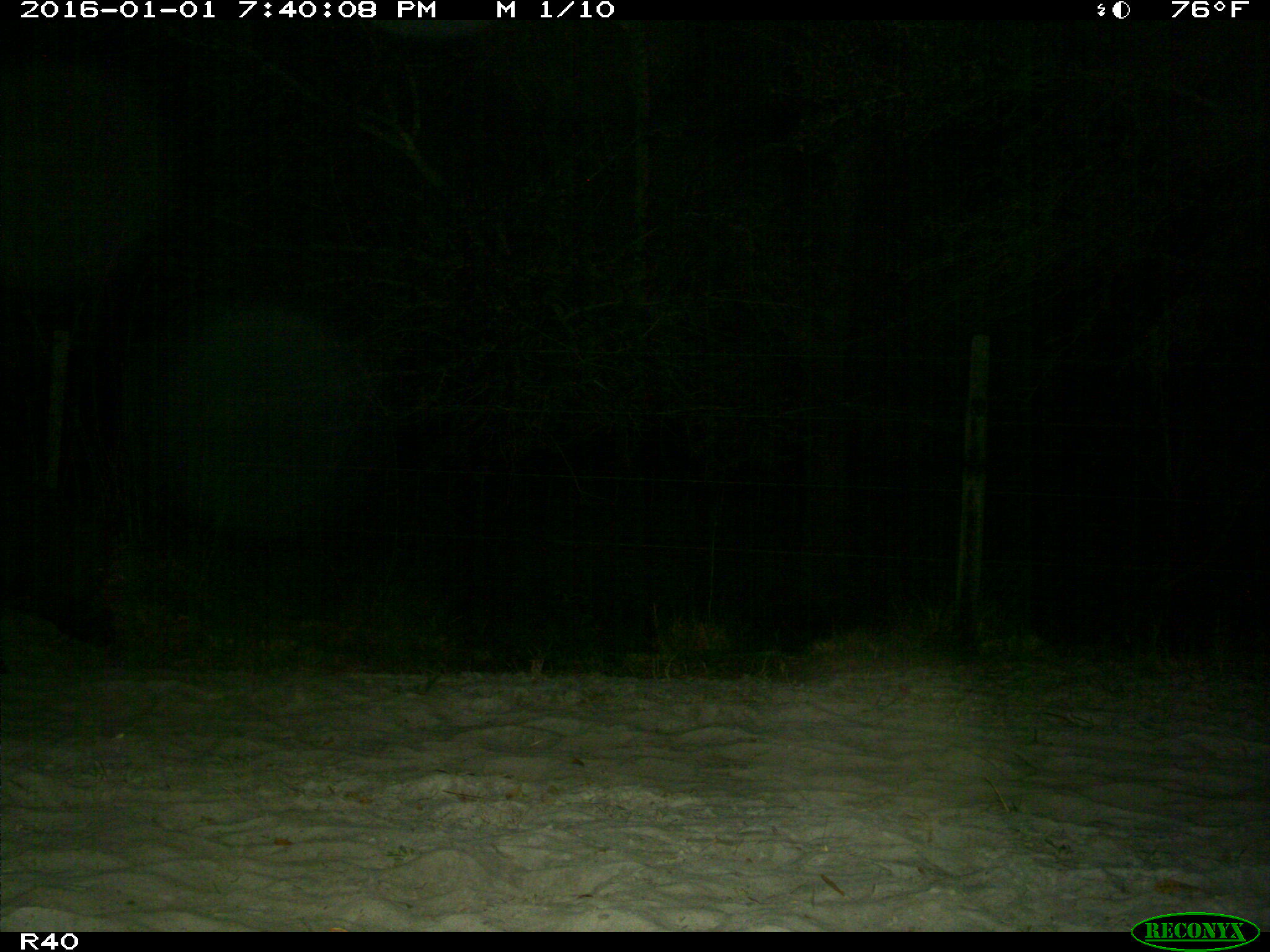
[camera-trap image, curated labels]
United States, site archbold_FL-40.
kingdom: Animalia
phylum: Chordata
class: Mammalia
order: Artiodactyla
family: Suidae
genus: Sus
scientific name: Sus scrofa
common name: wild boar